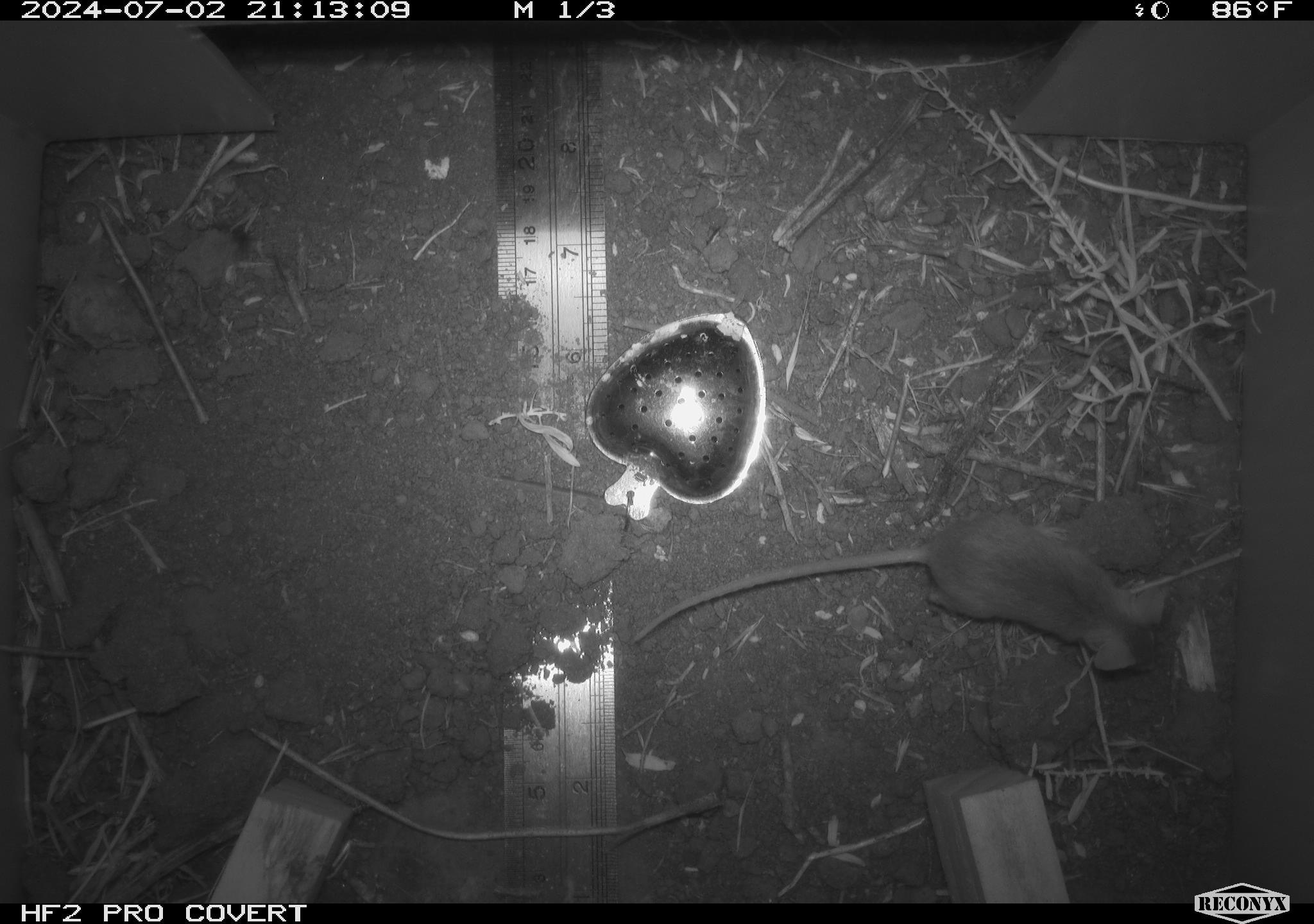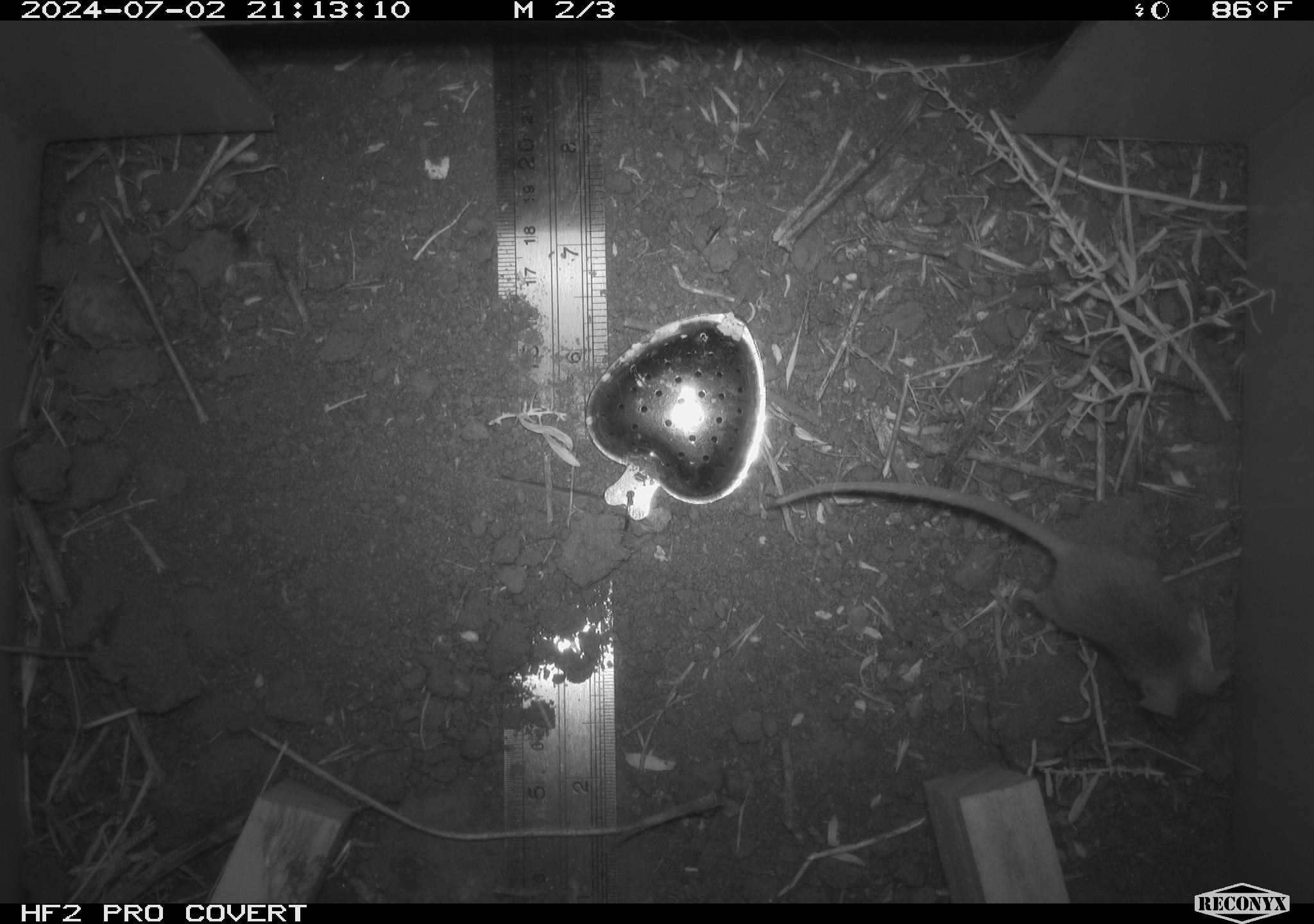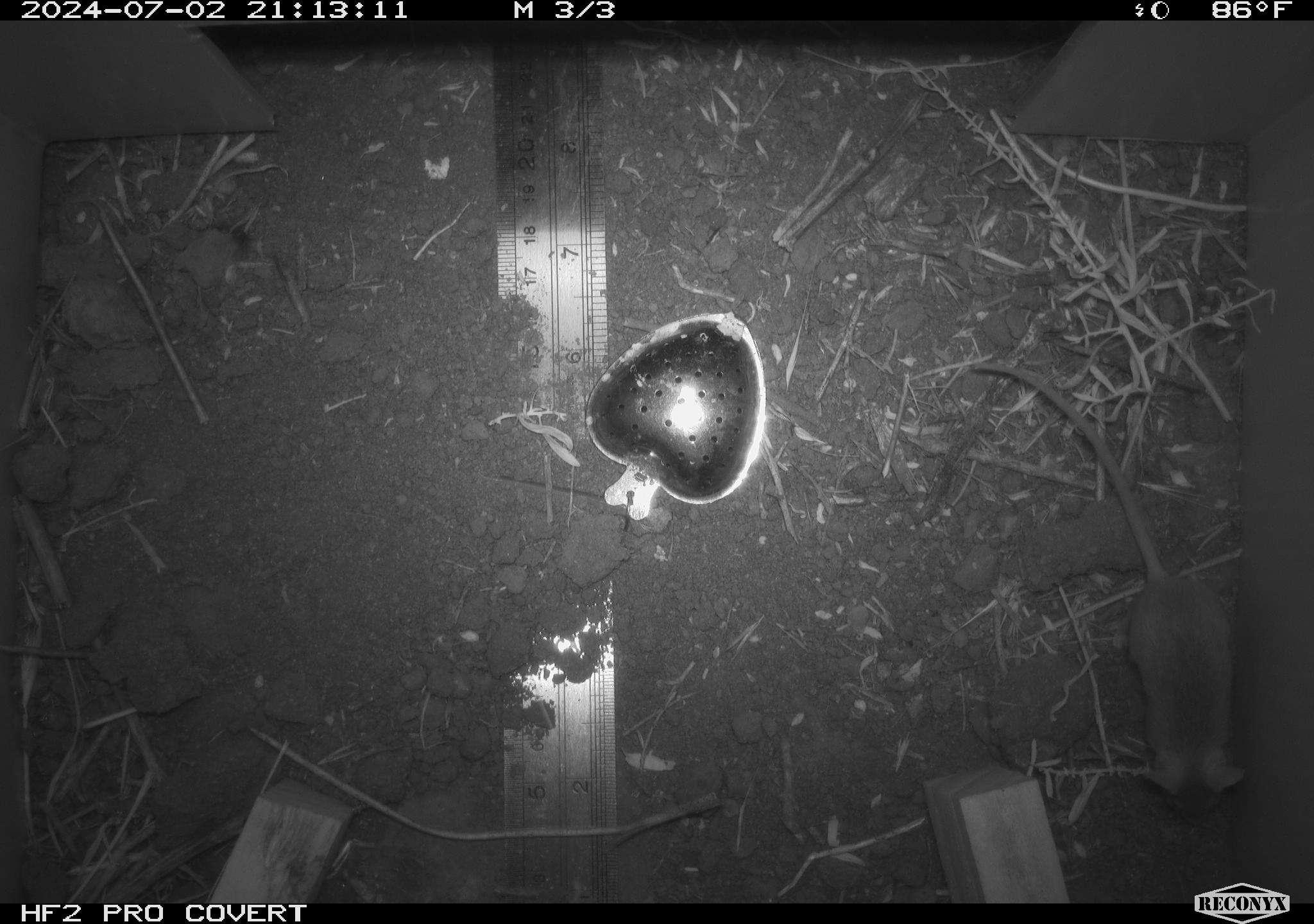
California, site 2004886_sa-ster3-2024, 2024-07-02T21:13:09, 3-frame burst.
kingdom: Animalia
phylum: Chordata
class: Mammalia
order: Rodentia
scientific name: Rodentia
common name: mouse species